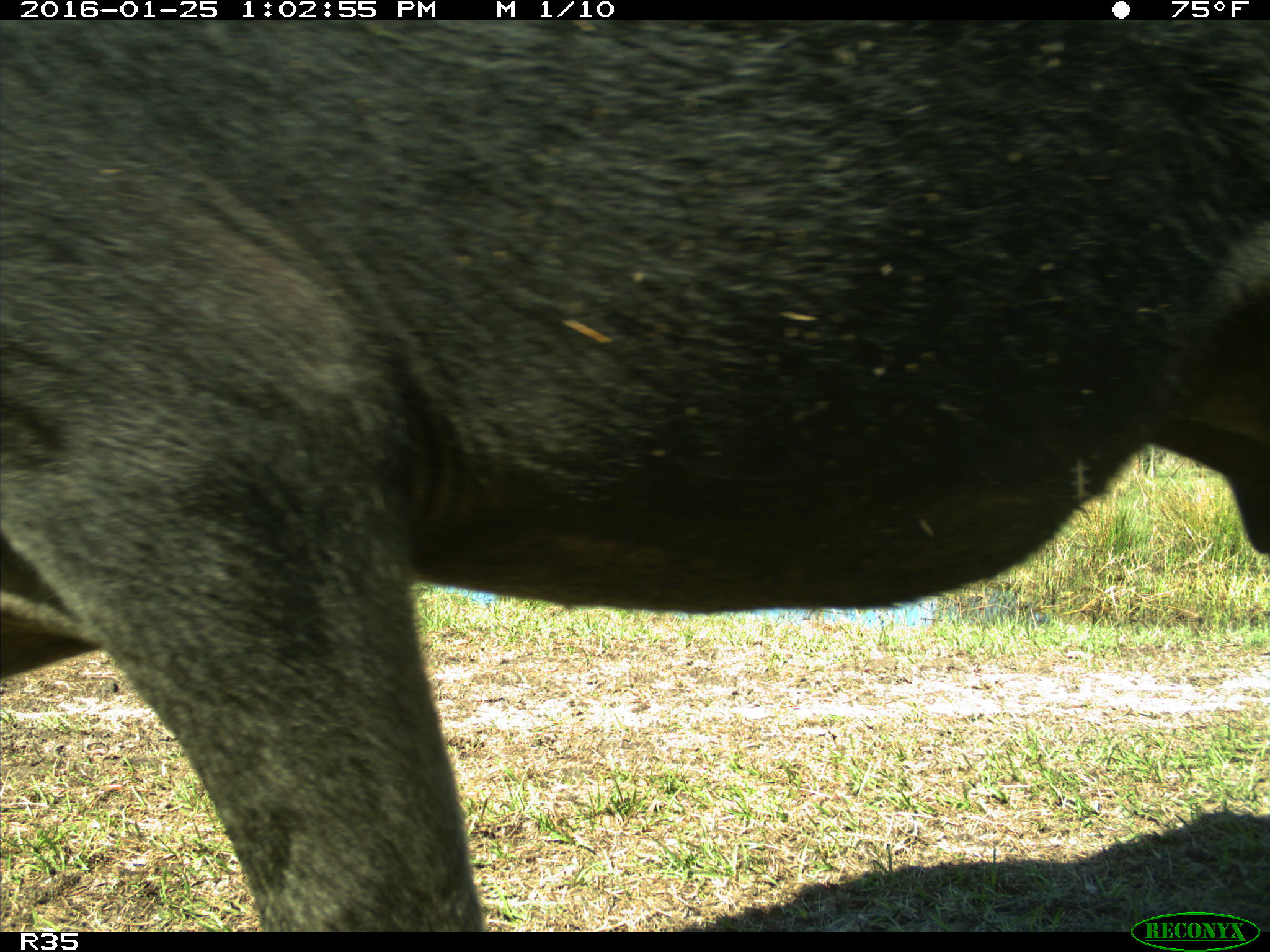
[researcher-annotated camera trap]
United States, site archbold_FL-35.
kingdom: Animalia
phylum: Chordata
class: Mammalia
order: Artiodactyla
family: Bovidae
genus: Bos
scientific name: Bos taurus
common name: domestic cow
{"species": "Bos taurus (domestic cow)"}